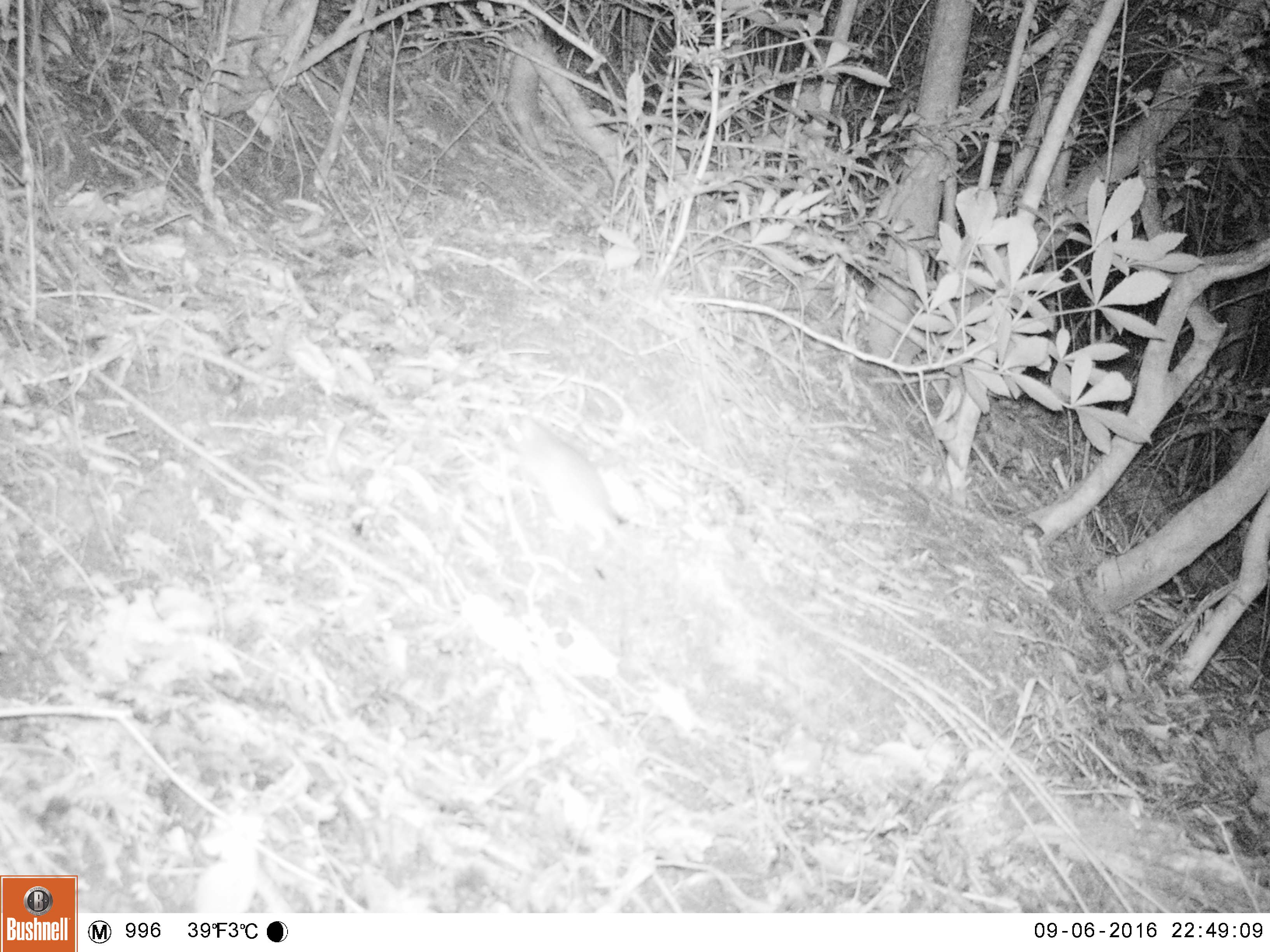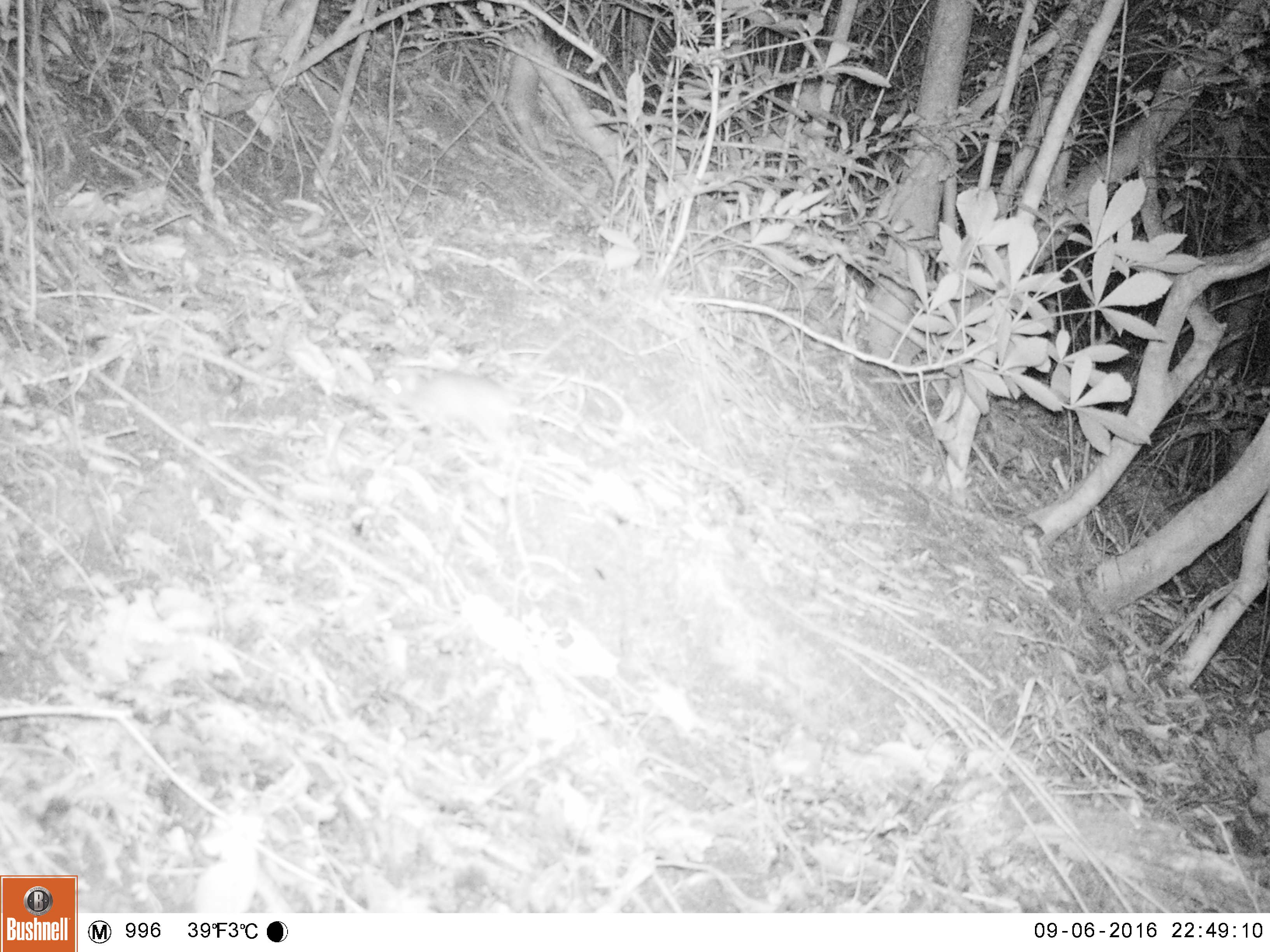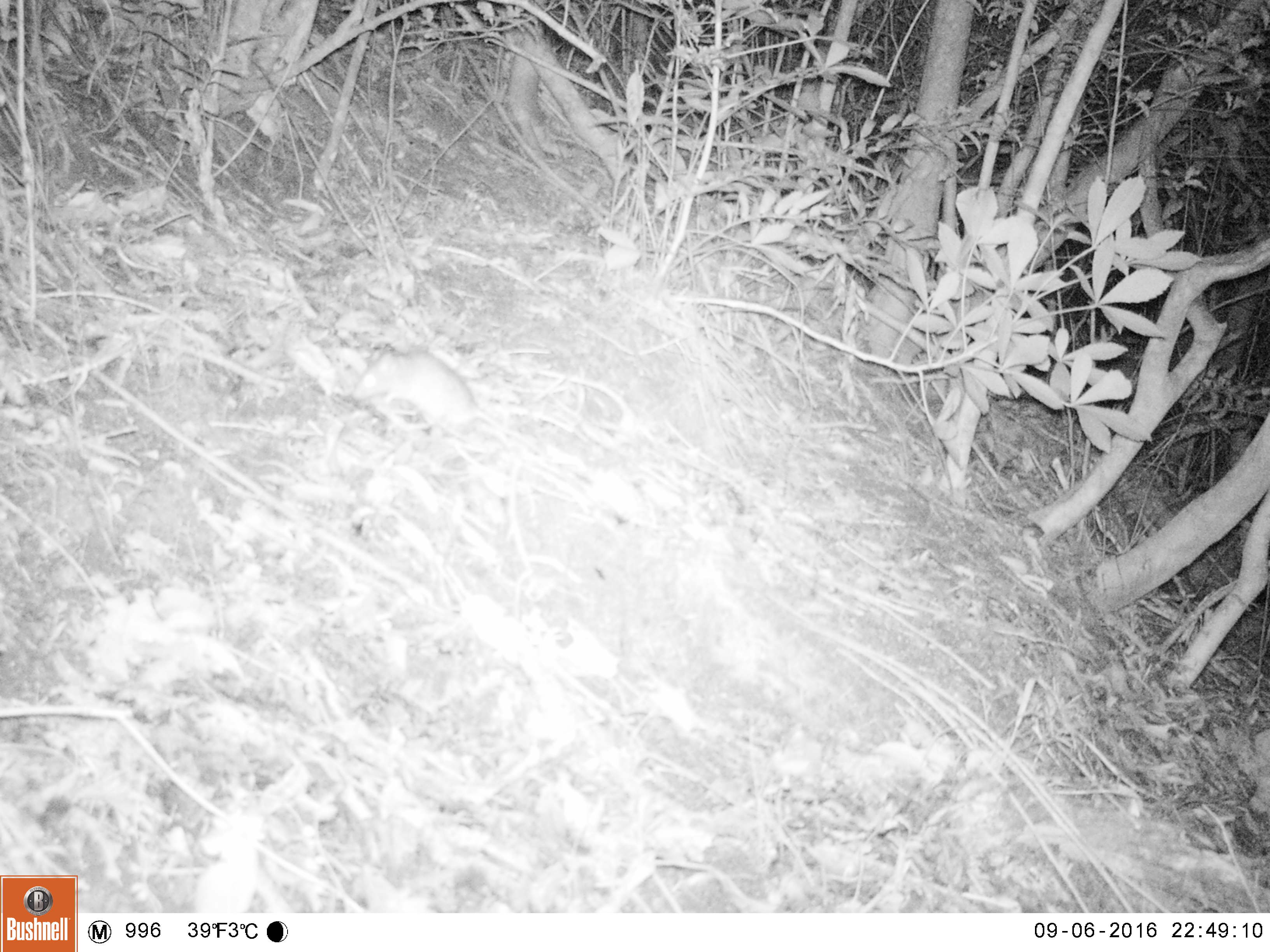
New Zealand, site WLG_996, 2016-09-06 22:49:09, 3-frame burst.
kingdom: Animalia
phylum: Chordata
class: Mammalia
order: Rodentia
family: Muridae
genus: Rattus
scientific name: Rattus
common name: rat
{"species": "rat (Rattus)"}